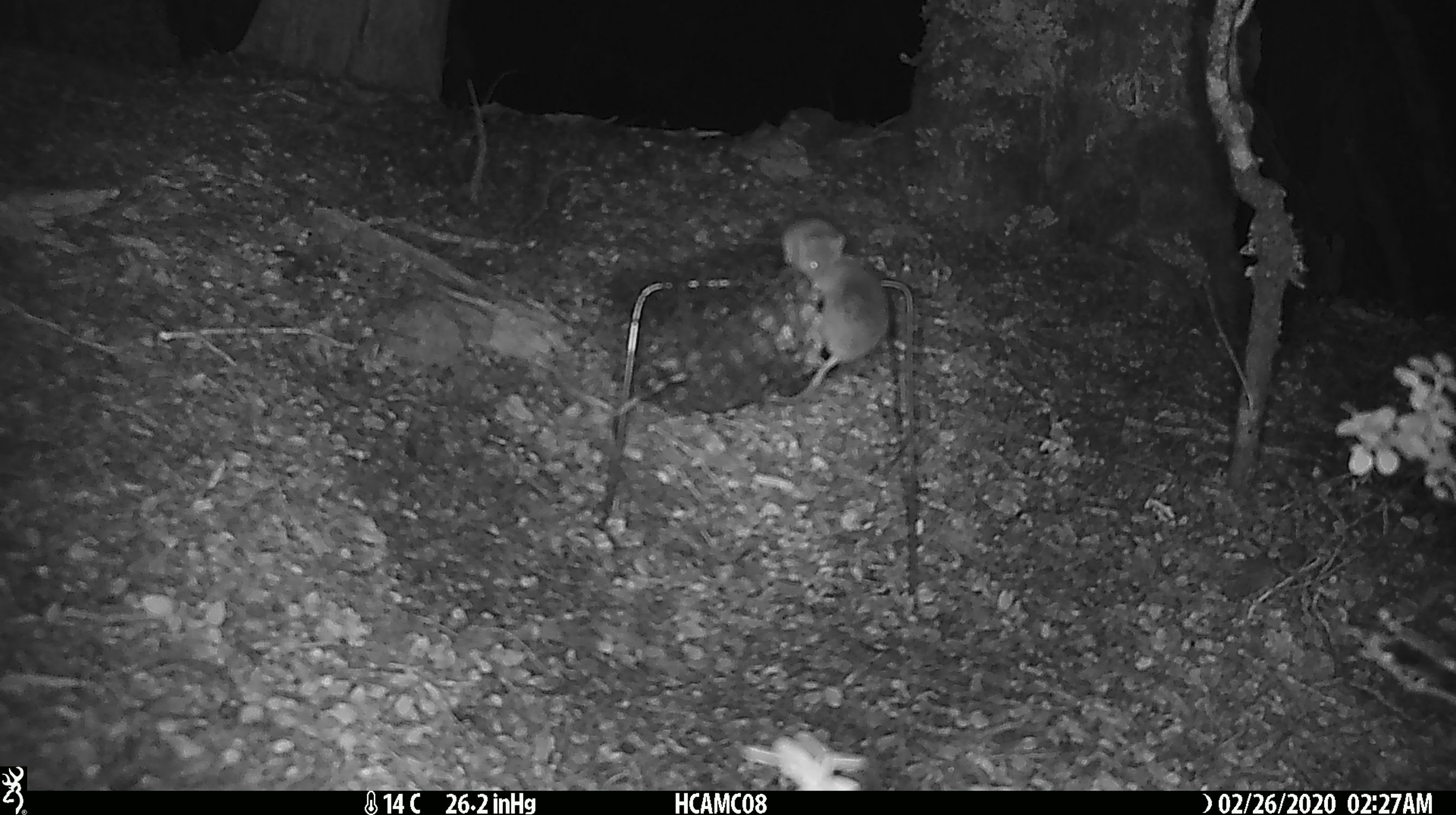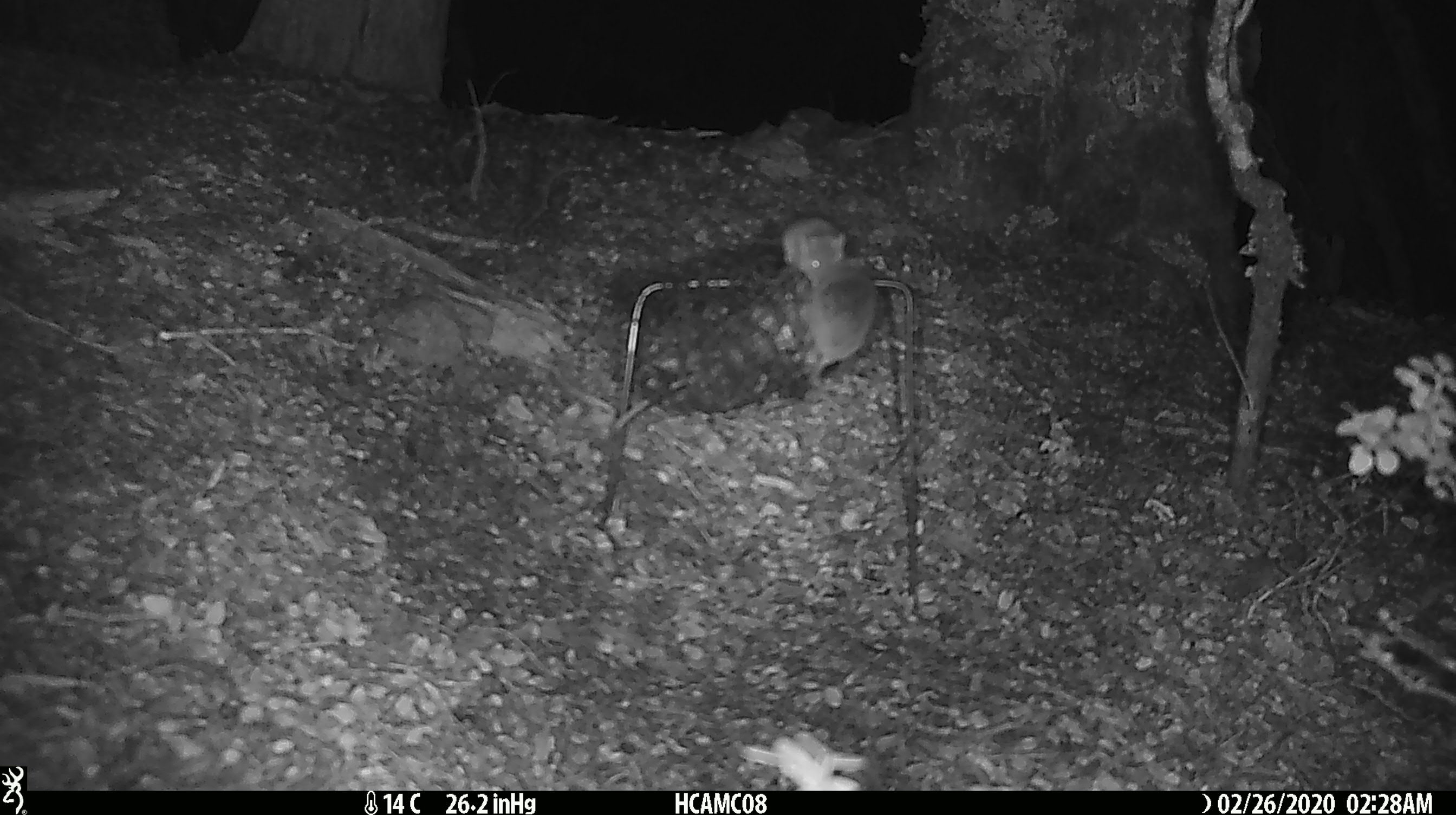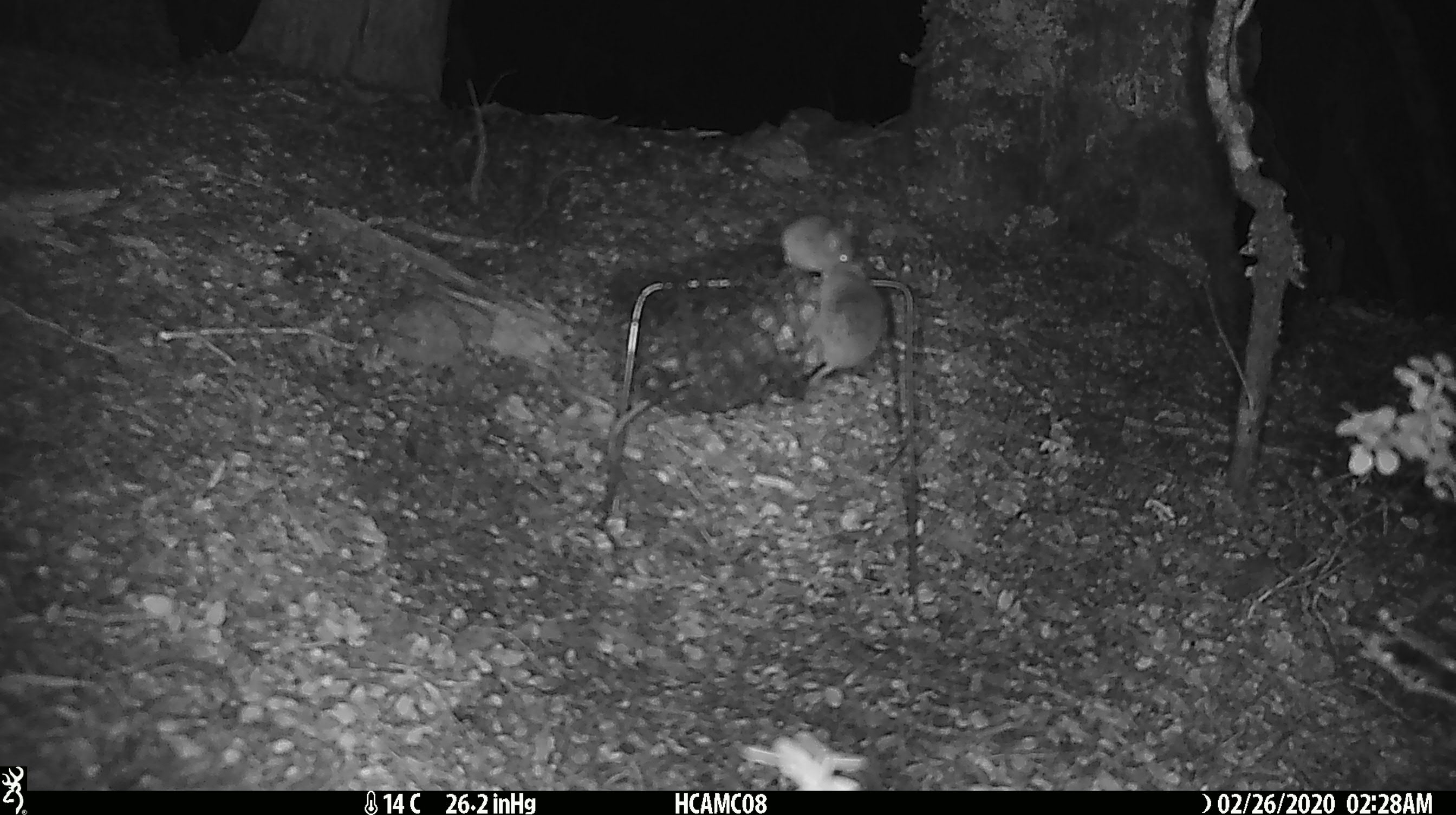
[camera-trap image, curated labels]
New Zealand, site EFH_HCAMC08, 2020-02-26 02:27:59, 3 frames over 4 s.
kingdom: Animalia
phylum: Chordata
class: Mammalia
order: Rodentia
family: Muridae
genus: Mus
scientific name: Mus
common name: mouse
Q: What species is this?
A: Mouse (Mus).